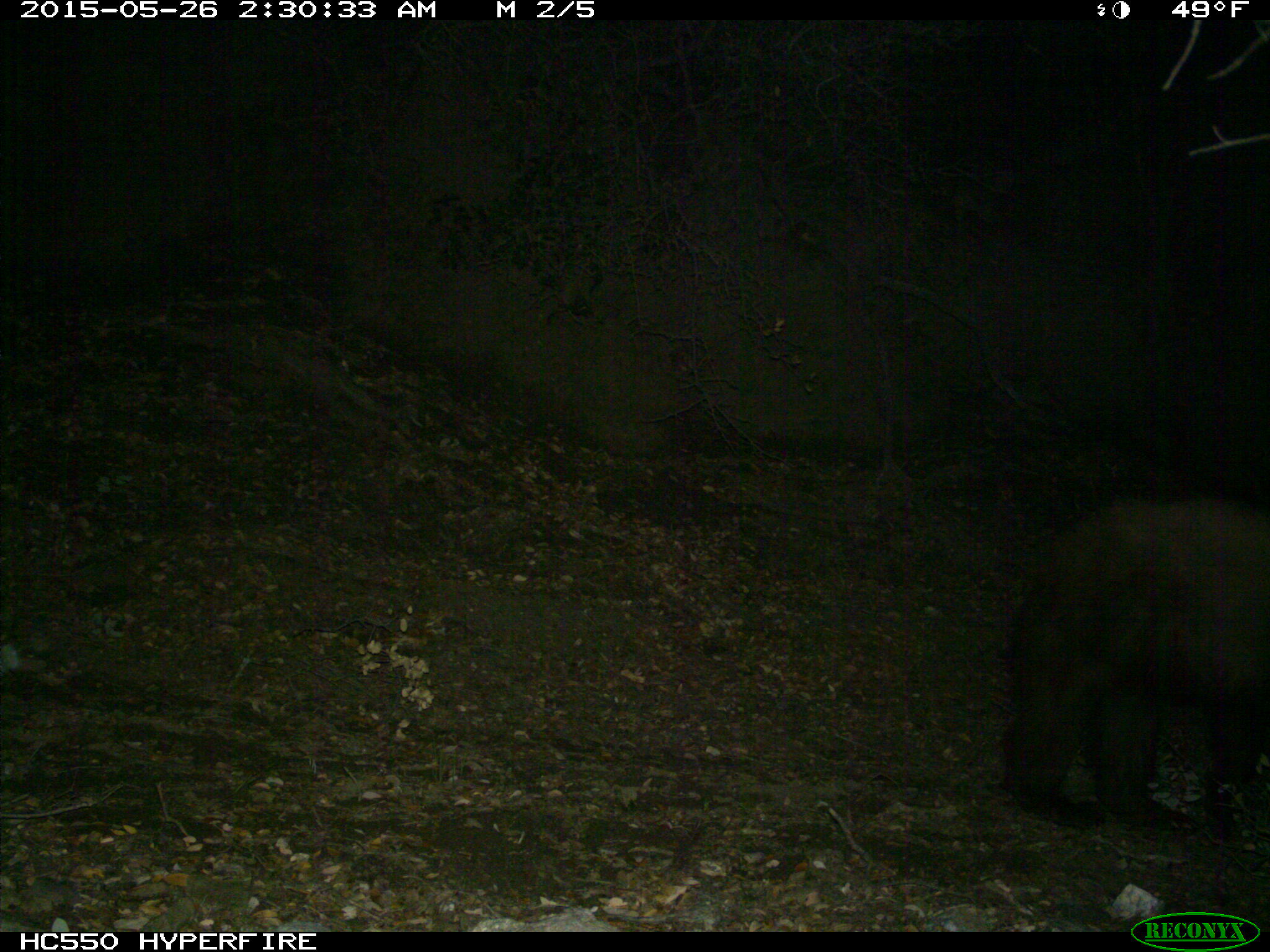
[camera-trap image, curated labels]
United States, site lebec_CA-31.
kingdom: Animalia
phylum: Chordata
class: Mammalia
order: Carnivora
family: Ursidae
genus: Ursus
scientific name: Ursus americanus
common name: american black bear